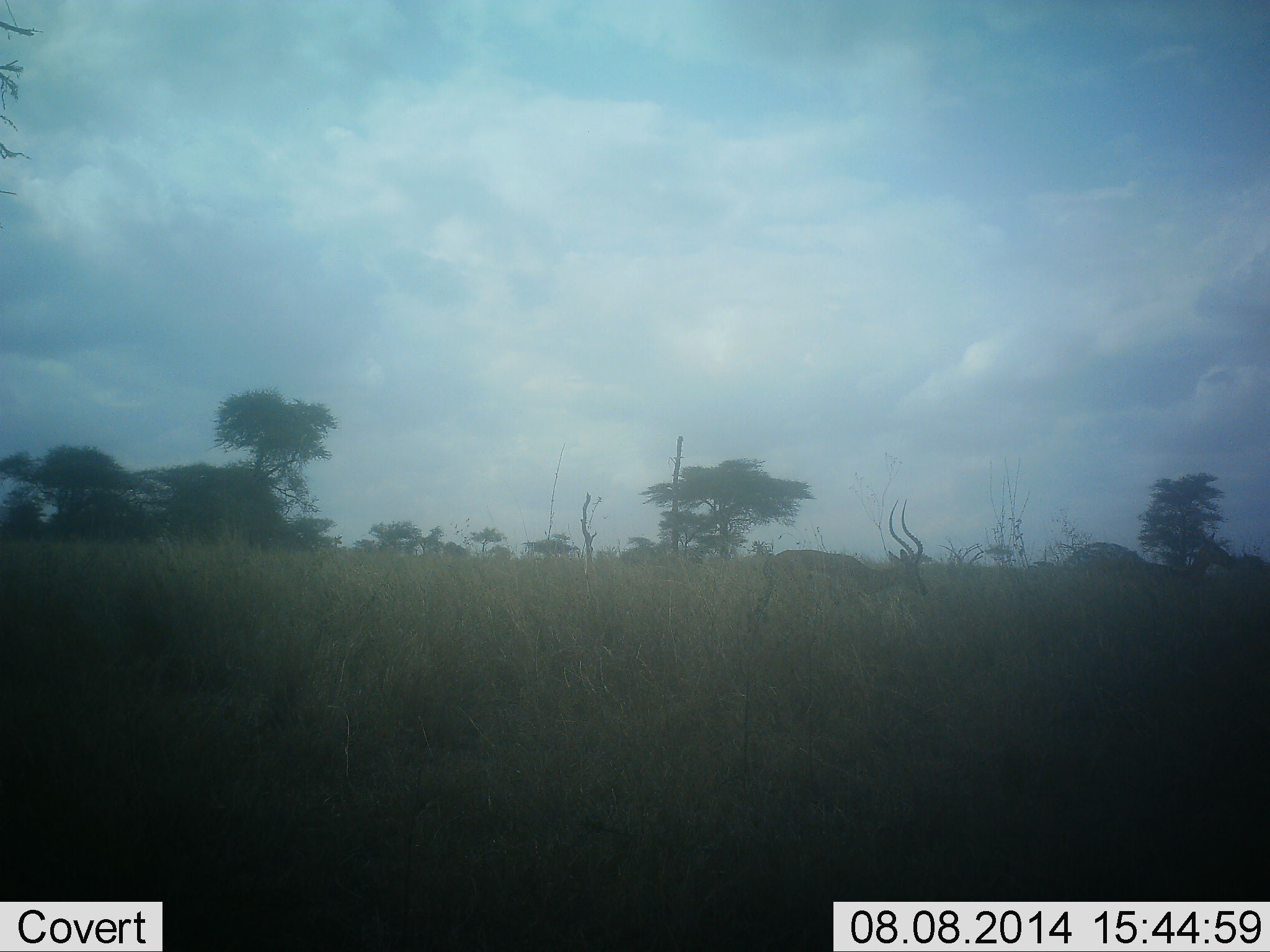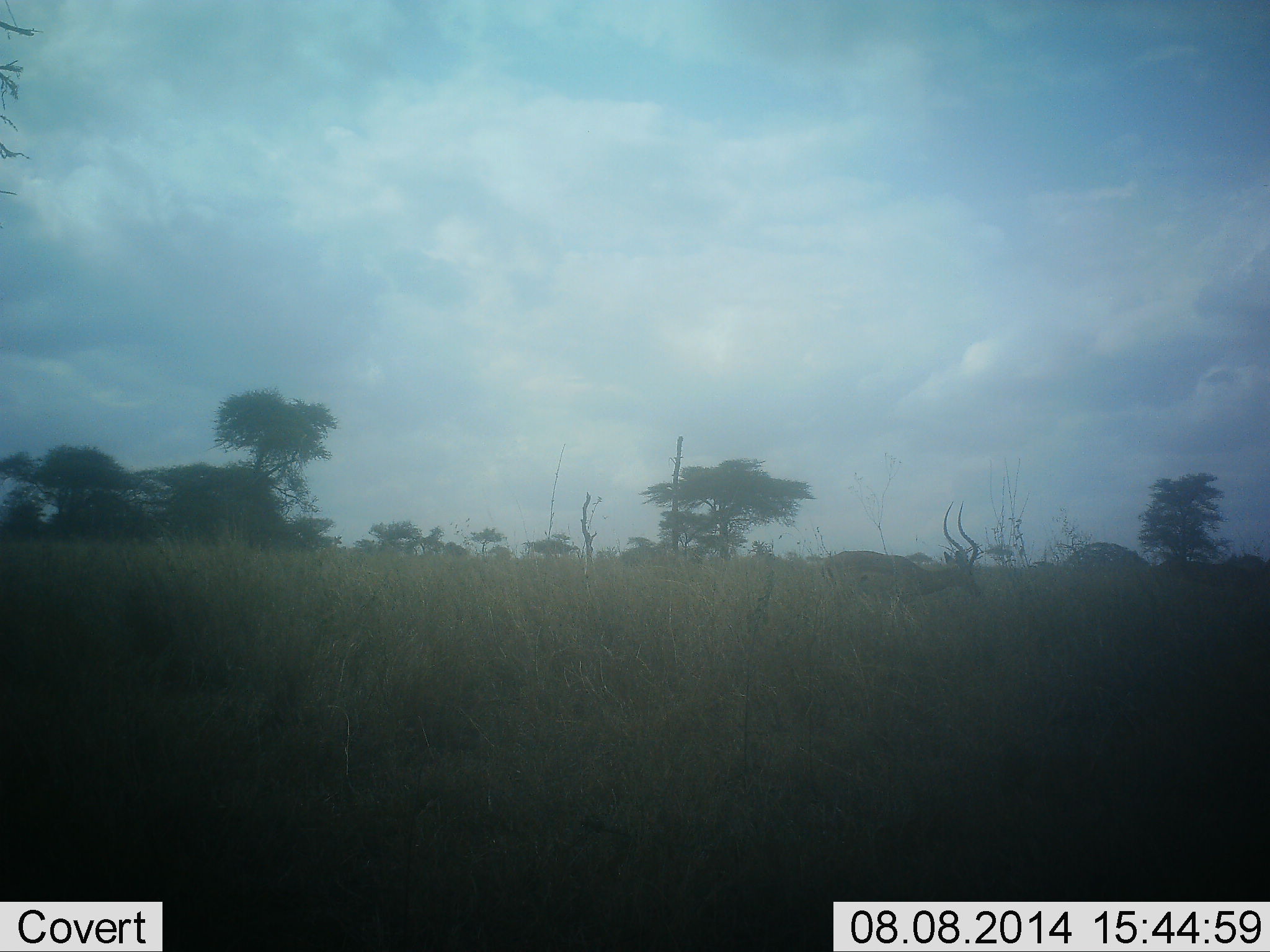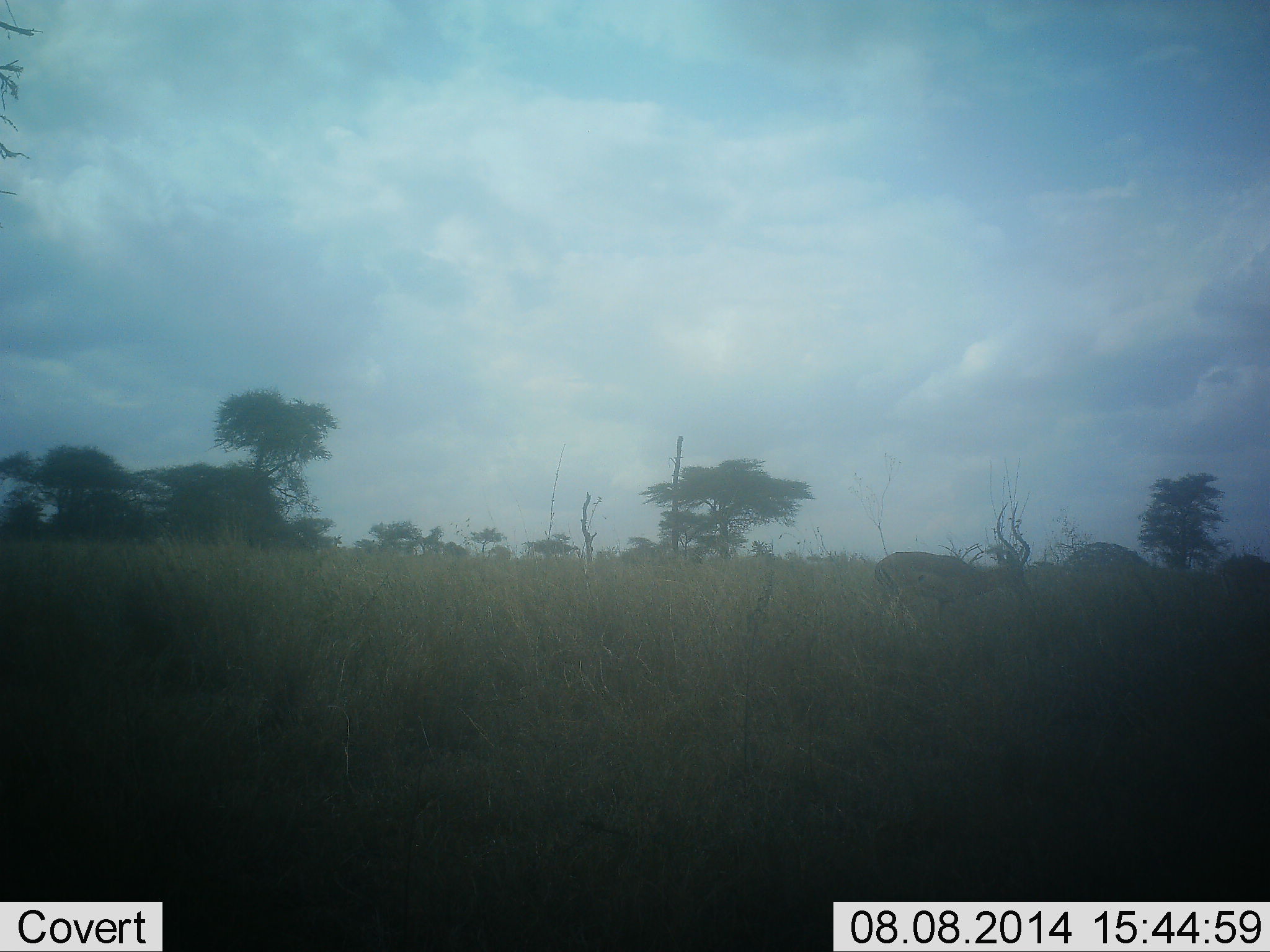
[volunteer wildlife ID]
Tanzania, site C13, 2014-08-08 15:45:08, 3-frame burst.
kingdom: Animalia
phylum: Chordata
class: Mammalia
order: Artiodactyla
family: Bovidae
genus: Aepyceros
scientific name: Aepyceros melampus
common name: impala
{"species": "impala (Aepyceros melampus)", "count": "2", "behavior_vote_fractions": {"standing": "30%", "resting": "0%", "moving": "70%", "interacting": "0%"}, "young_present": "0%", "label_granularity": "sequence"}